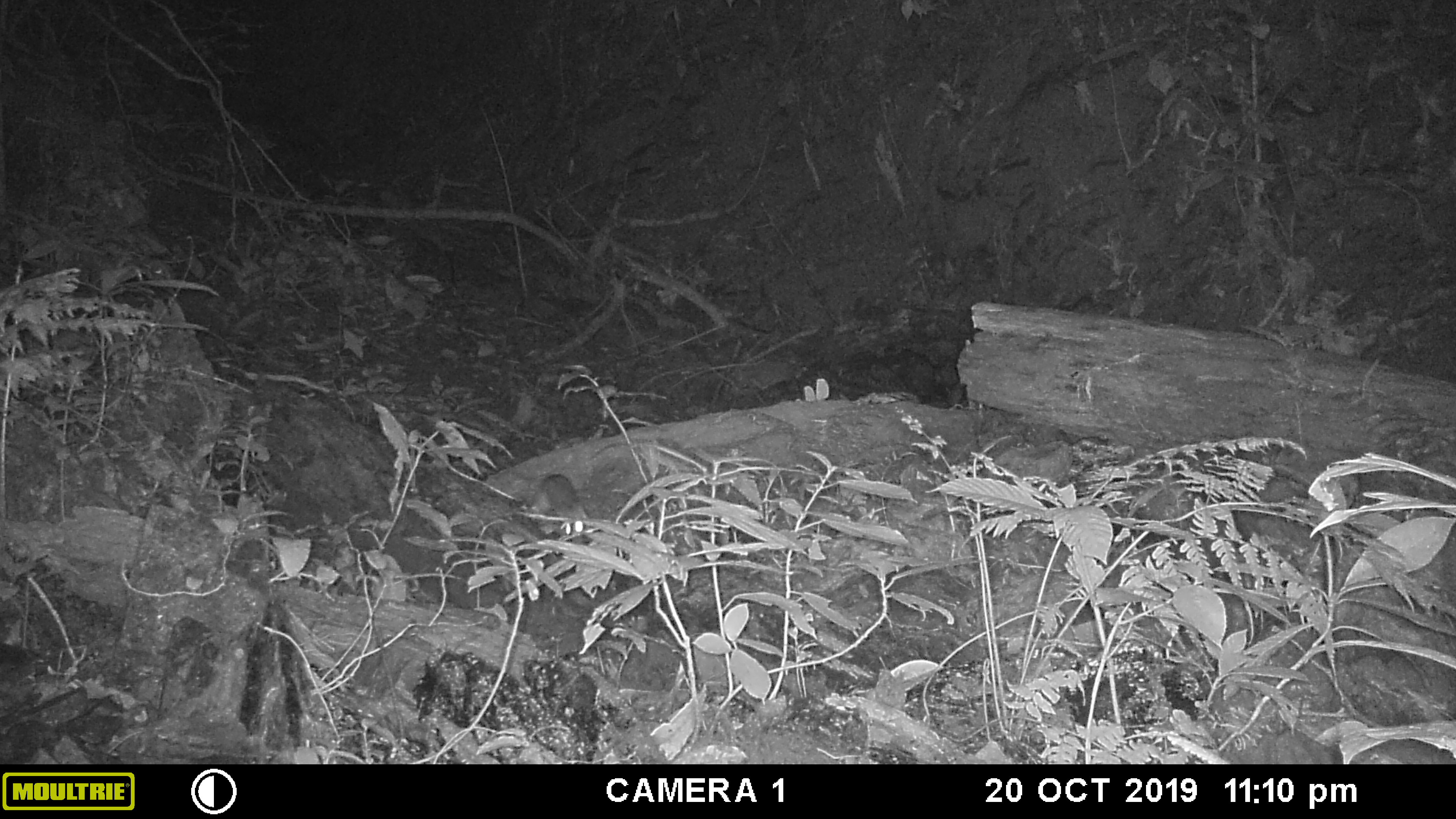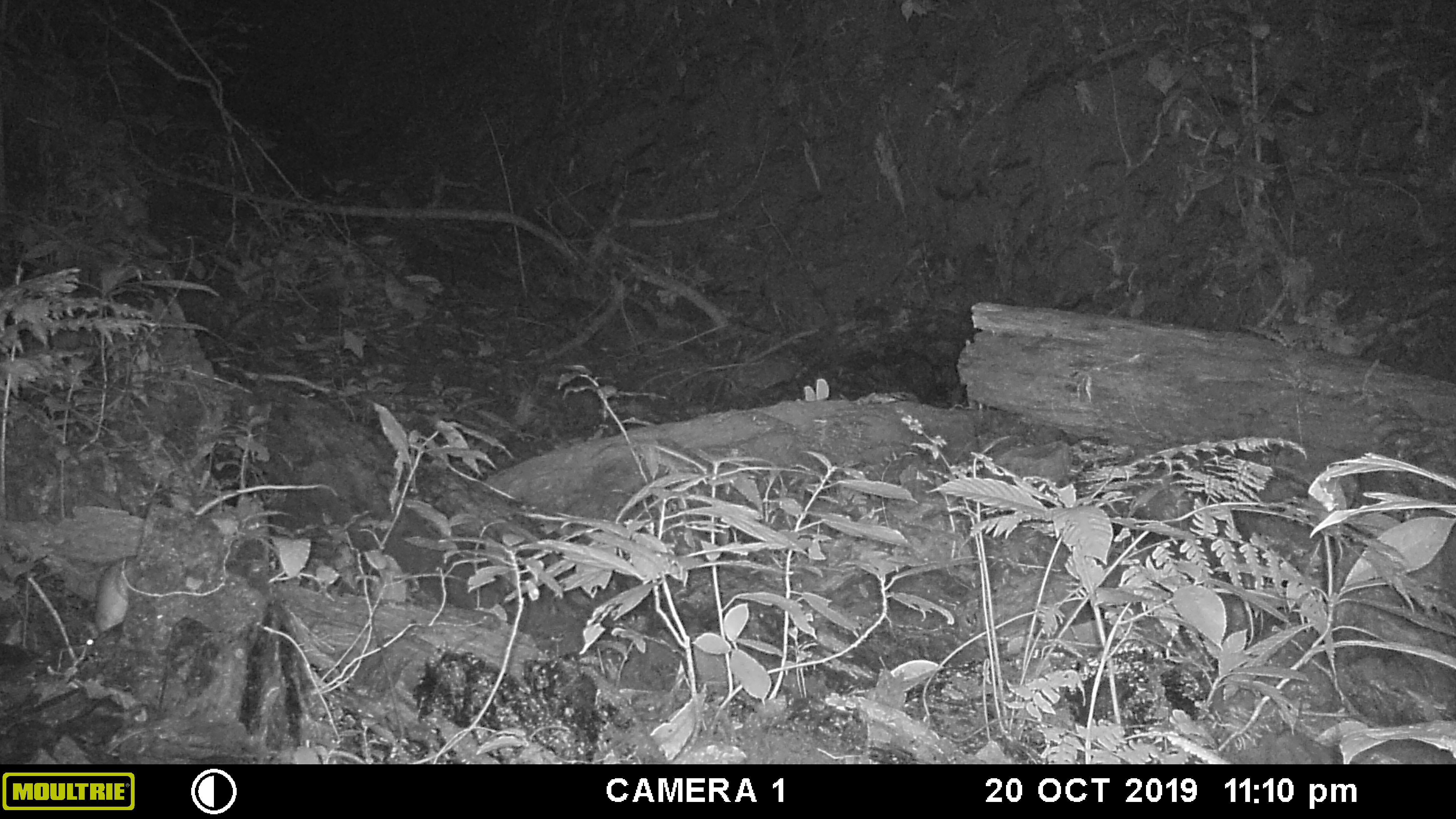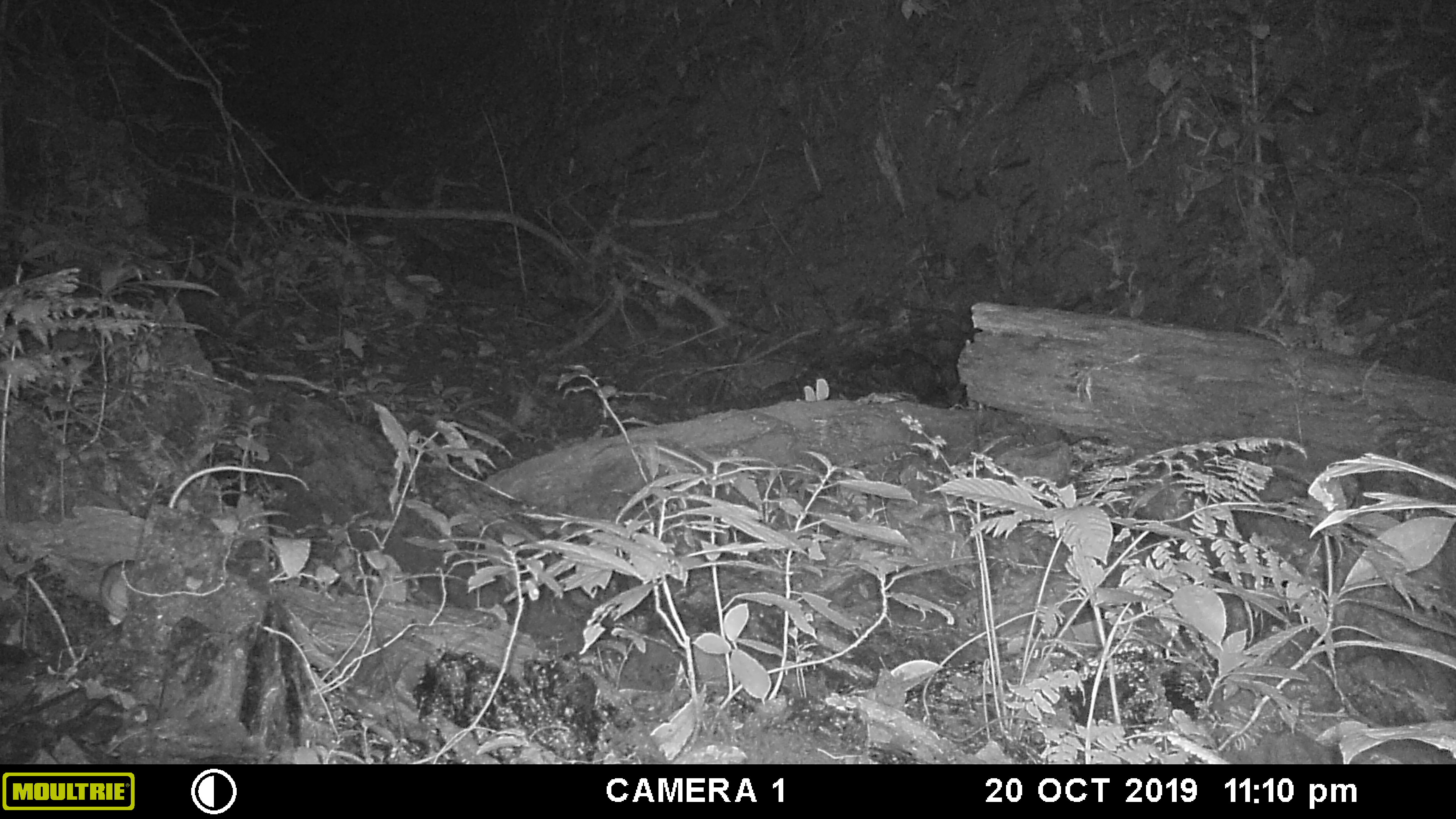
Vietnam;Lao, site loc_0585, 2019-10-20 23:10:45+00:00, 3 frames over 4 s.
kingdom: Animalia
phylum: Chordata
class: Mammalia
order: Rodentia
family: Muridae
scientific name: Muridae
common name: old-world mice and rats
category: unidentified murid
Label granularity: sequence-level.